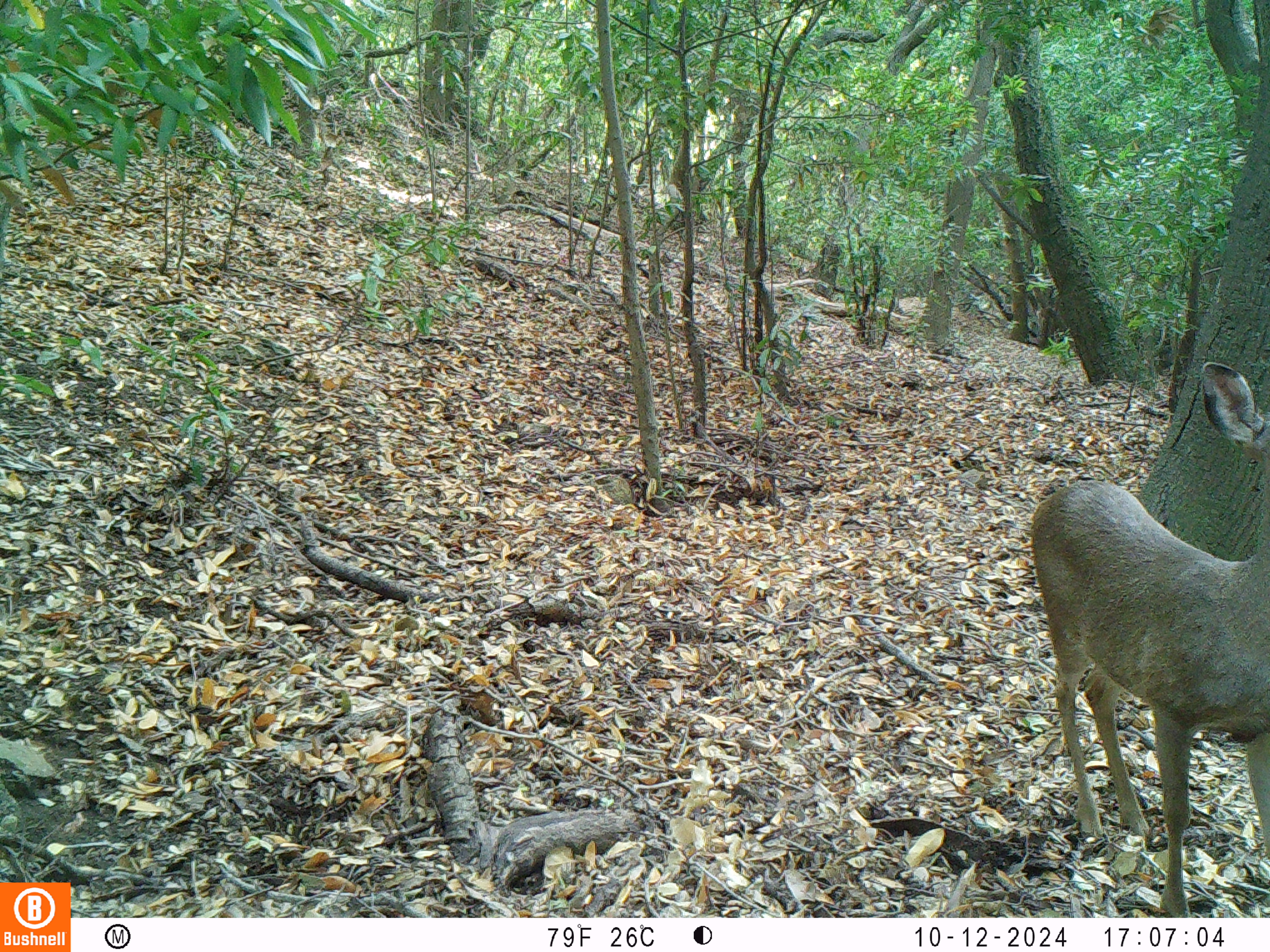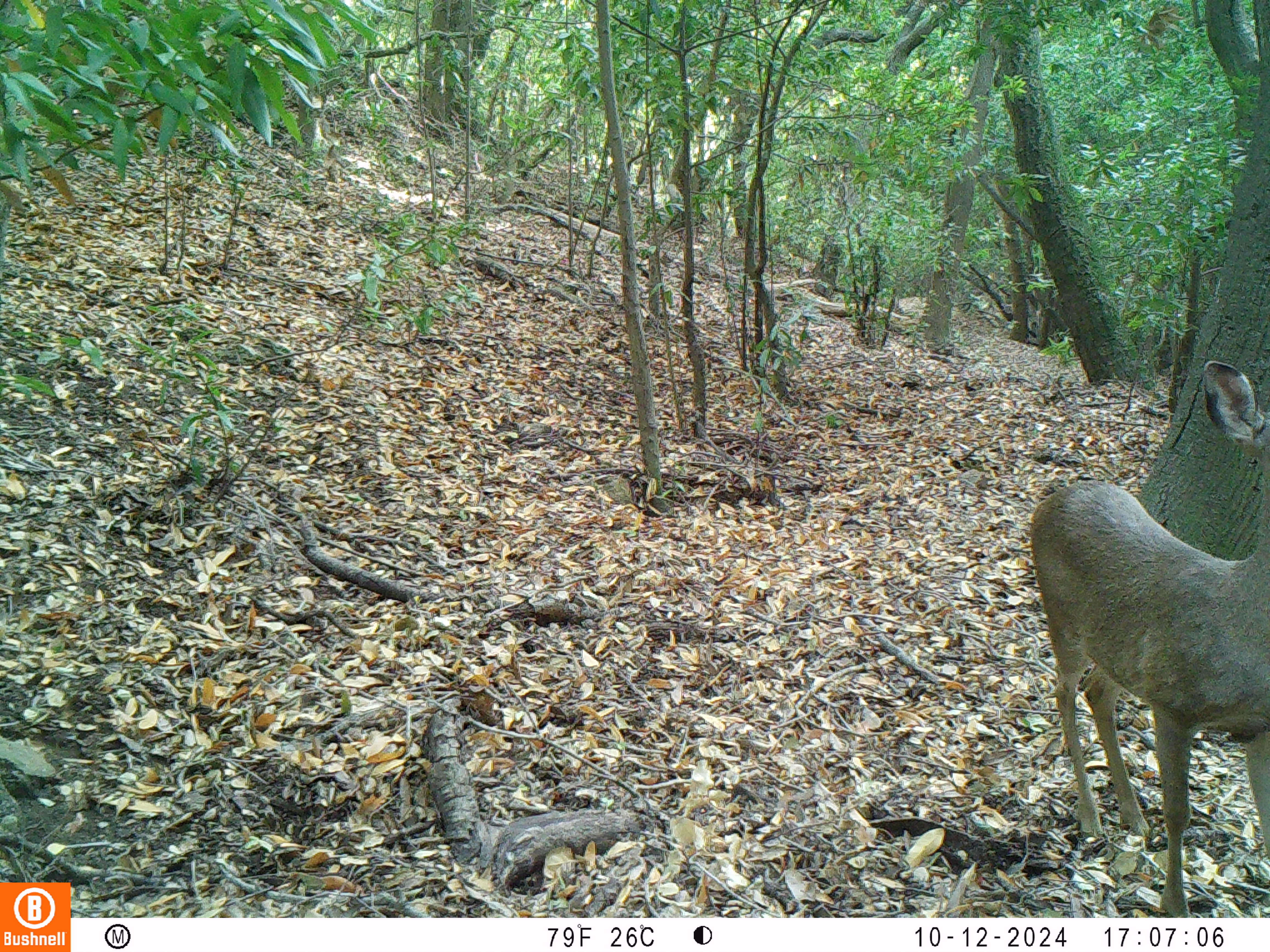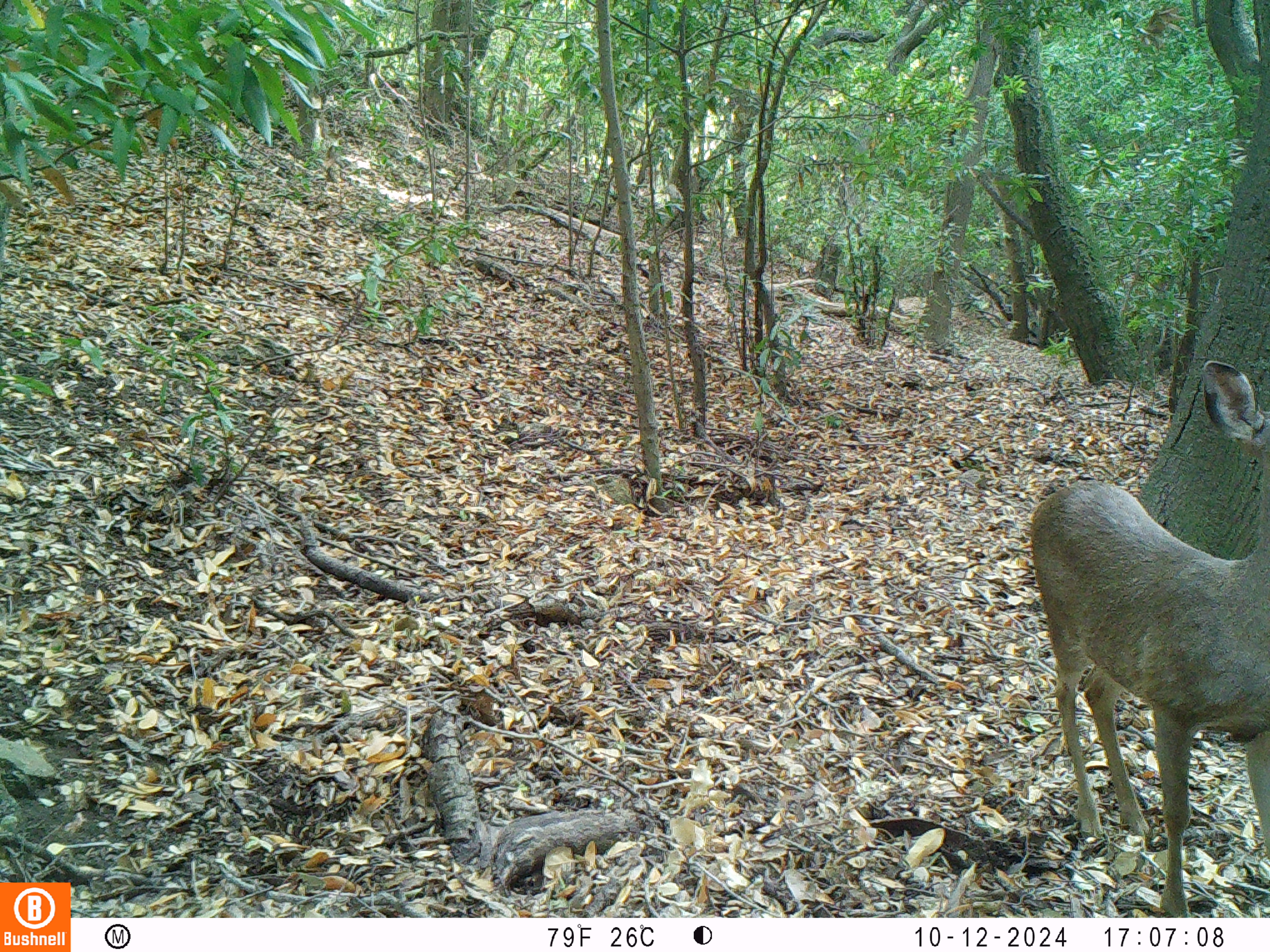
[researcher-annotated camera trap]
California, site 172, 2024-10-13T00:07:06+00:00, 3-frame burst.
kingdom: Animalia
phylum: Chordata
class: Mammalia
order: Artiodactyla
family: Cervidae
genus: Odocoileus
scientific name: Odocoileus hemionus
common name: mule deer